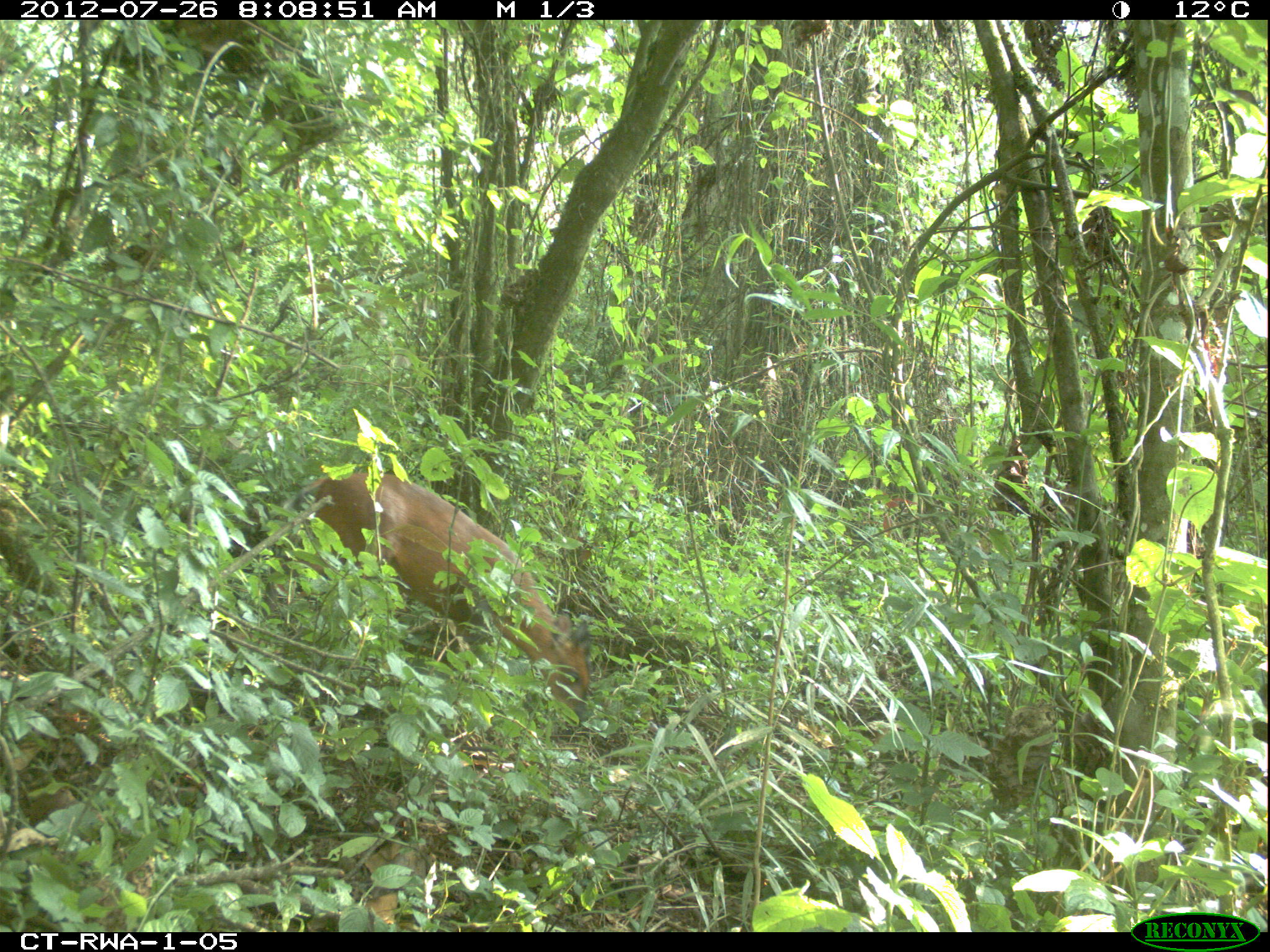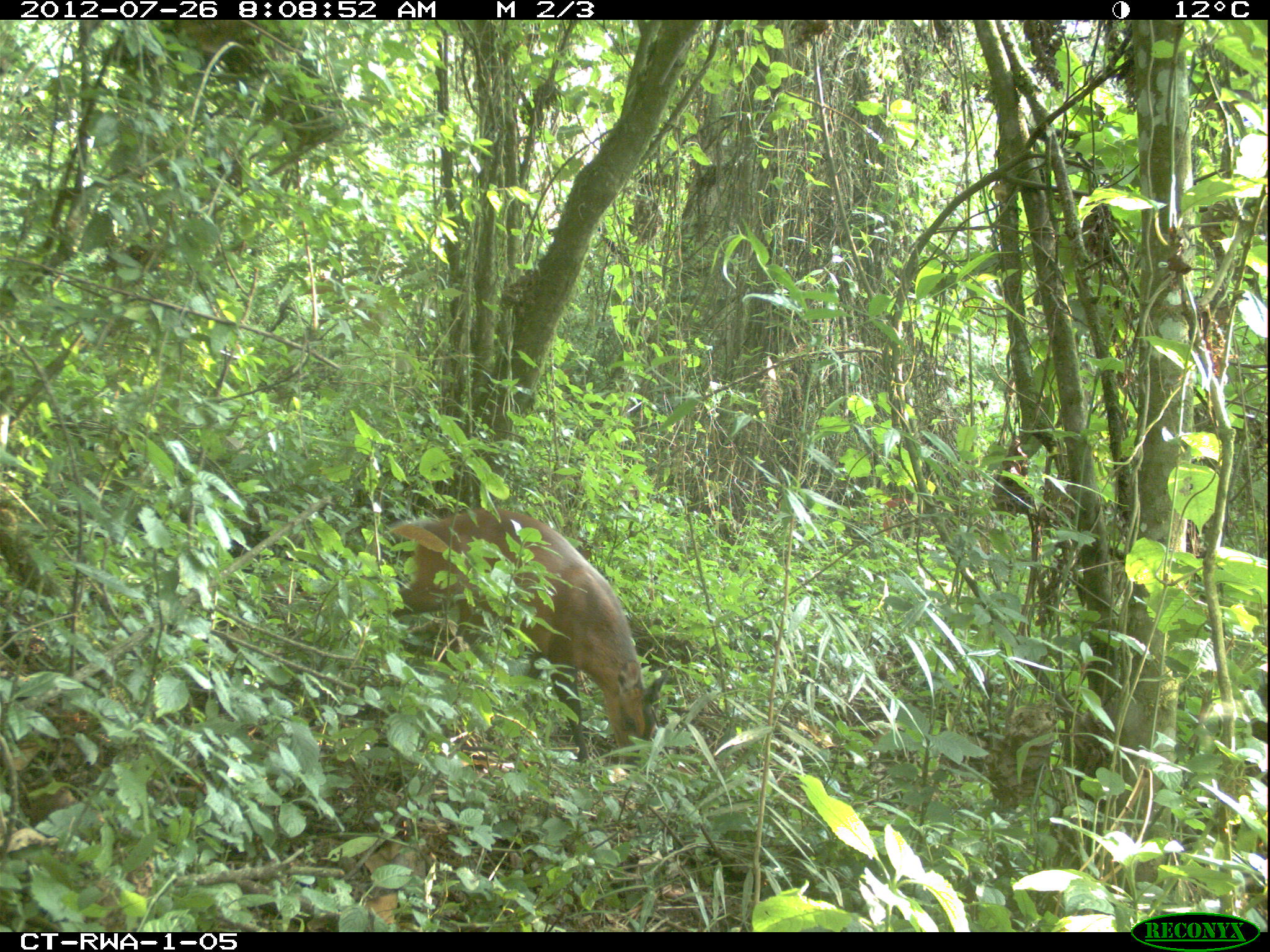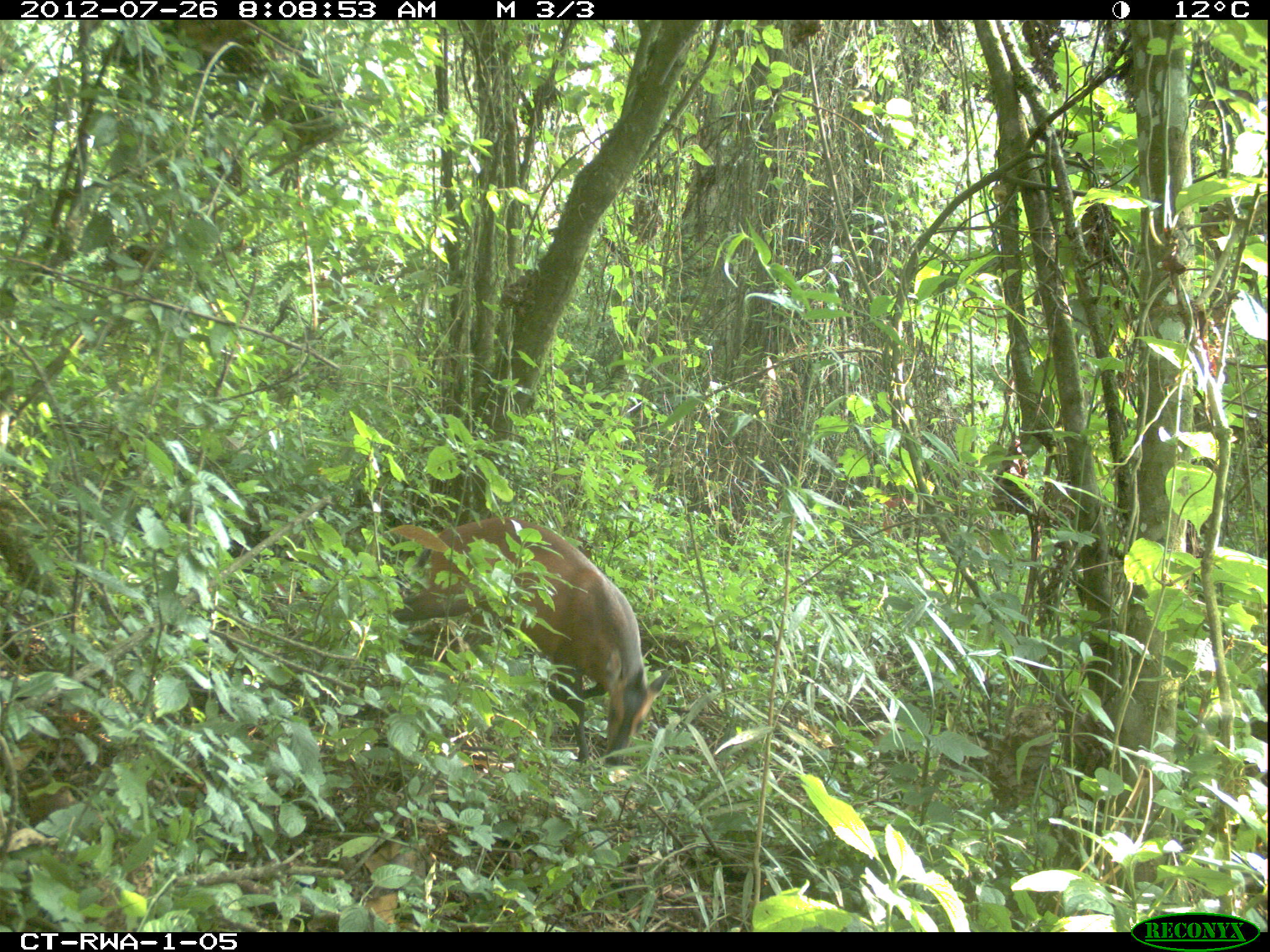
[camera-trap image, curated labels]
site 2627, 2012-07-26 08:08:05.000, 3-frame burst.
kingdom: Animalia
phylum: Chordata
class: Mammalia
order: Artiodactyla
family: Bovidae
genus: Cephalophus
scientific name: Cephalophus nigrifrons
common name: black-fronted duiker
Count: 1.